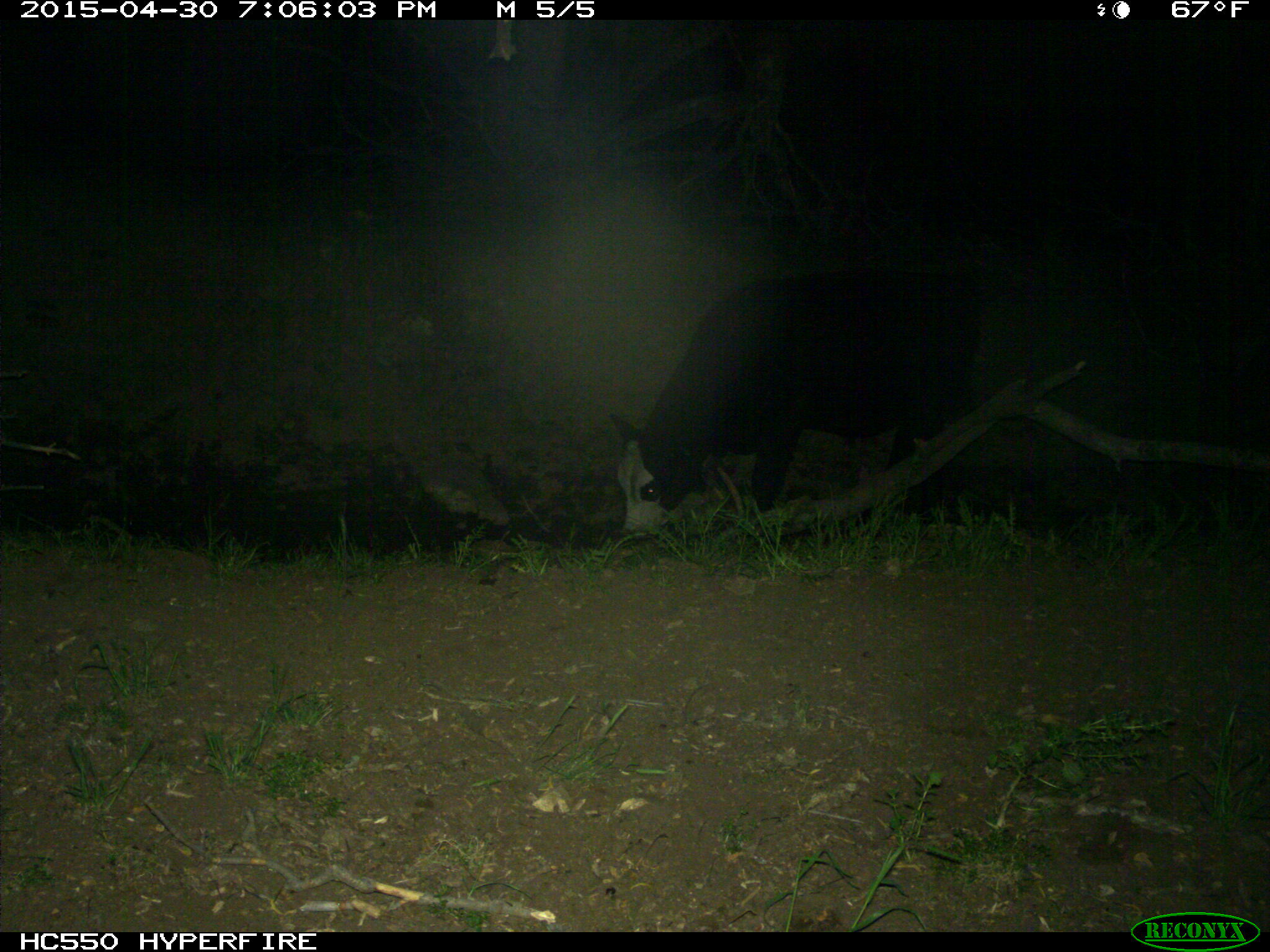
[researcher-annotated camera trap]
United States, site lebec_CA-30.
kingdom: Animalia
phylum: Chordata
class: Mammalia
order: Artiodactyla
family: Bovidae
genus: Bos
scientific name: Bos taurus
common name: domestic cow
Bos taurus (domestic cow).